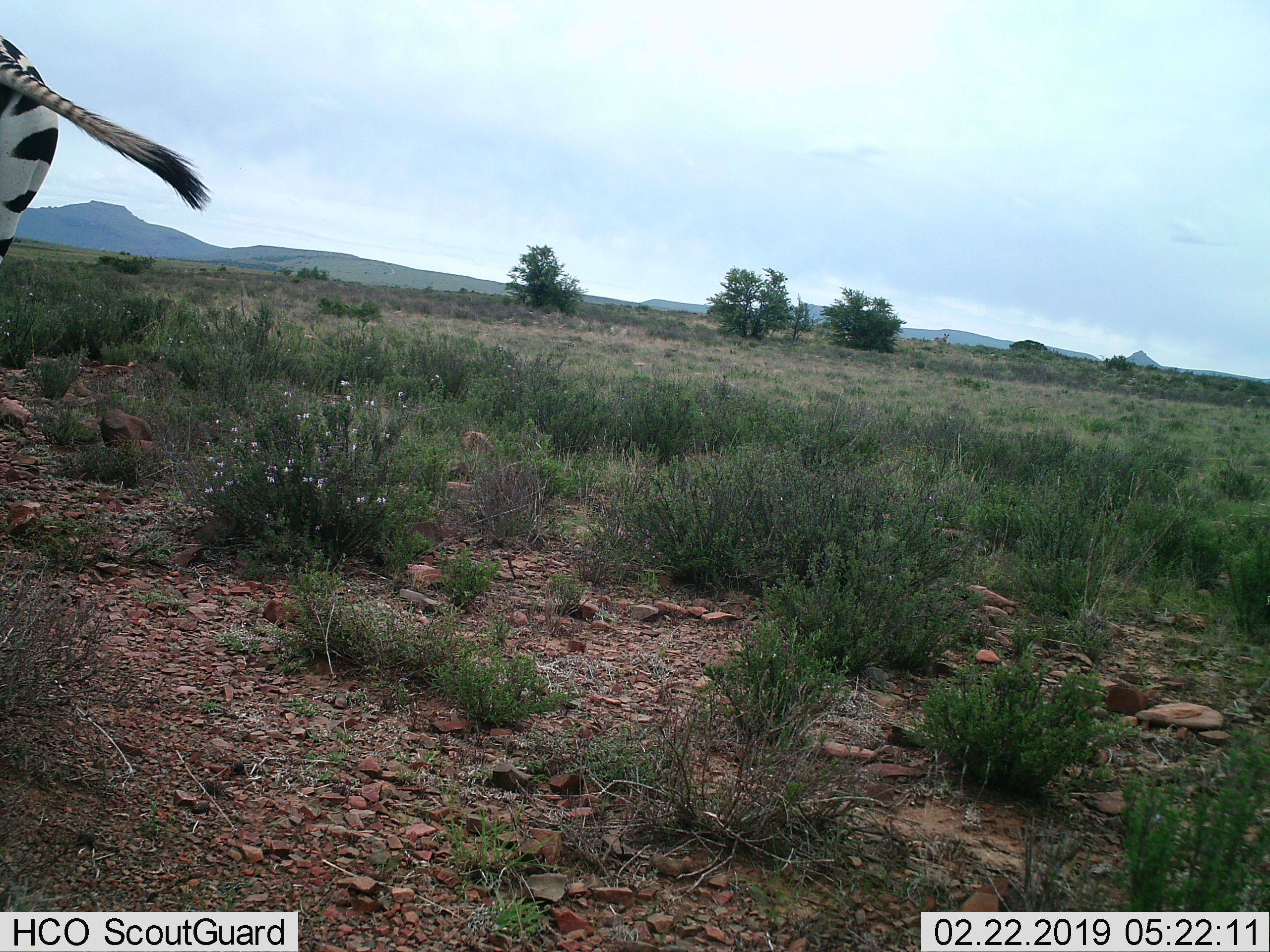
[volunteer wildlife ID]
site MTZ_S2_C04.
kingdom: Animalia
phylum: Chordata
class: Mammalia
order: Perissodactyla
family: Equidae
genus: Equus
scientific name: Equus zebra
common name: mountain zebra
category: zebramountain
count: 1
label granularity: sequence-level